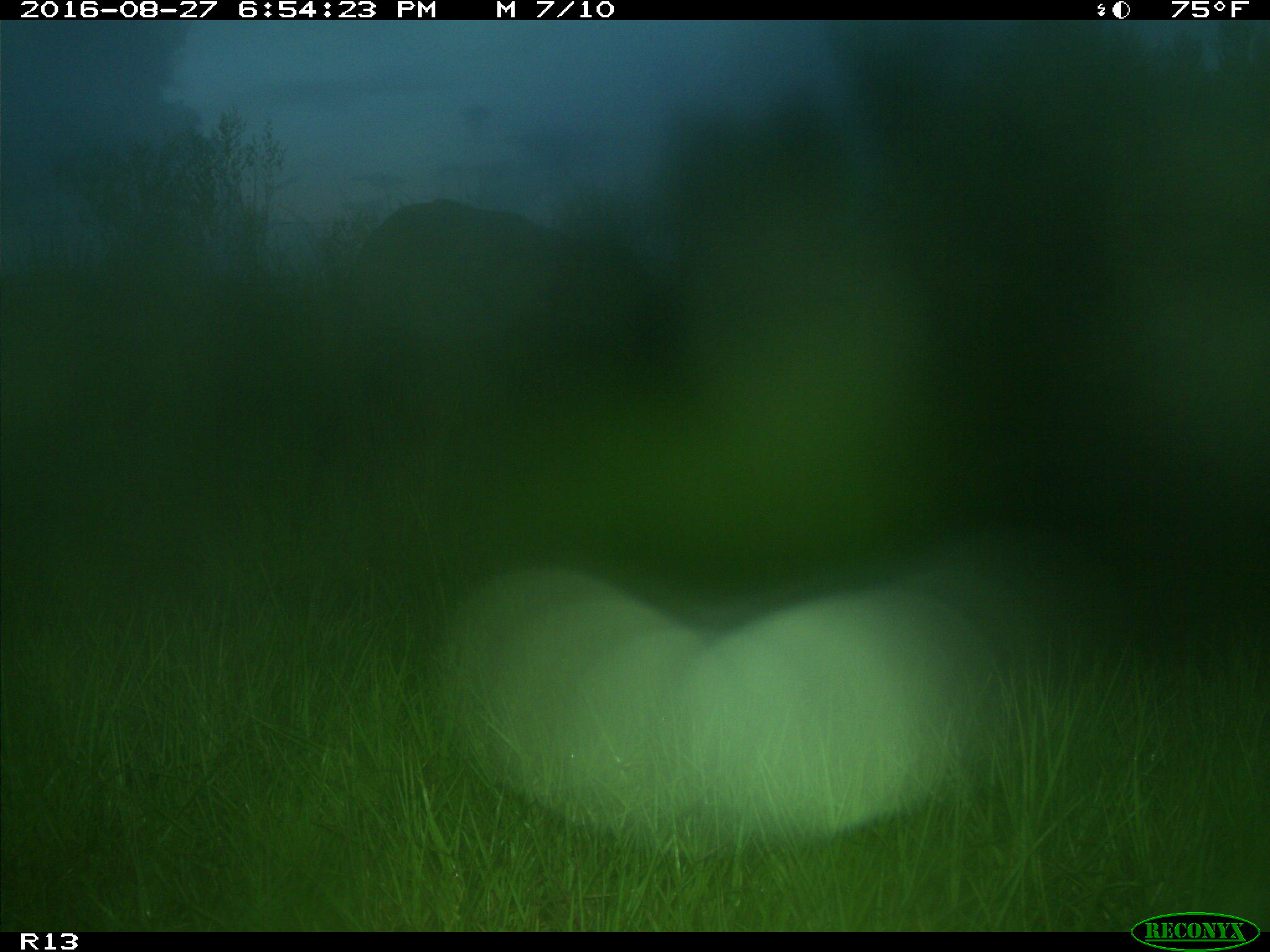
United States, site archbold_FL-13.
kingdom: Animalia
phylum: Chordata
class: Mammalia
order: Artiodactyla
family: Bovidae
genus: Bos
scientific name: Bos taurus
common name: domestic cow